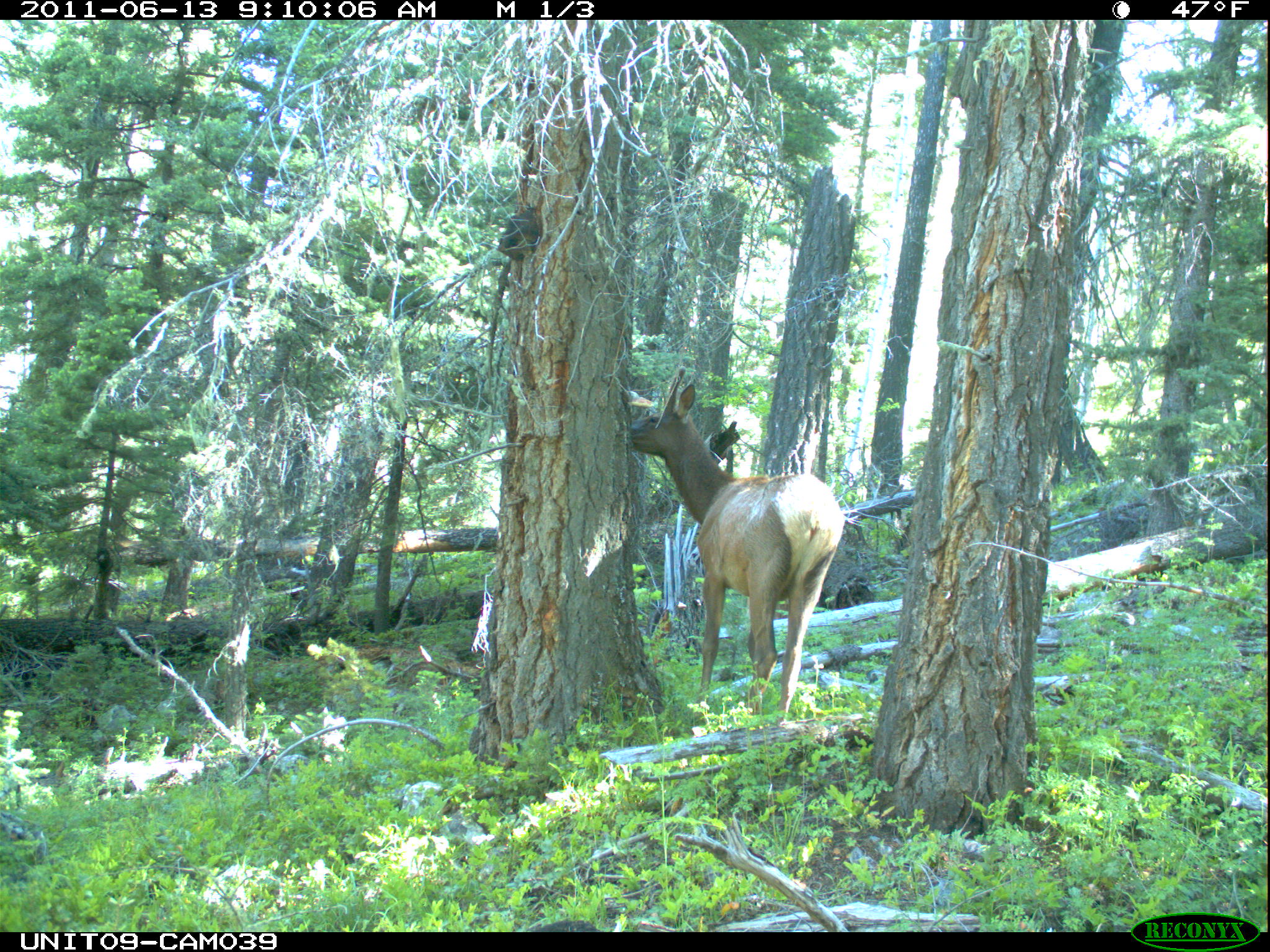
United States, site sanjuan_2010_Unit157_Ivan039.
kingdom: Animalia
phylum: Chordata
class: Mammalia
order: Artiodactyla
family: Cervidae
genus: Cervus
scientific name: Cervus elaphus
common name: red deer